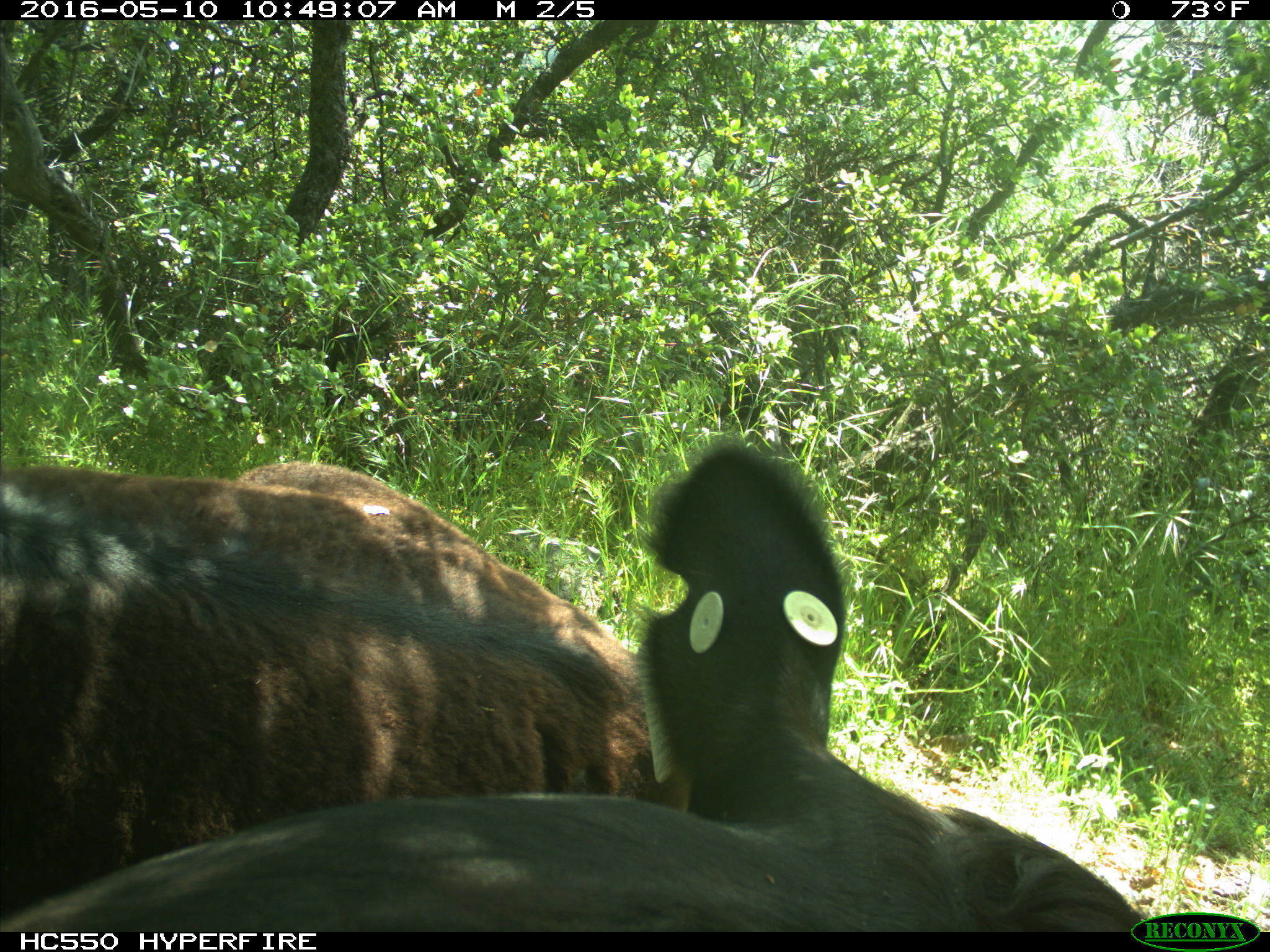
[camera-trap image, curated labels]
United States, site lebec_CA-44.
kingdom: Animalia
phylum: Chordata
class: Mammalia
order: Artiodactyla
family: Bovidae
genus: Bos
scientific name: Bos taurus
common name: domestic cow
Bos taurus (domestic cow).